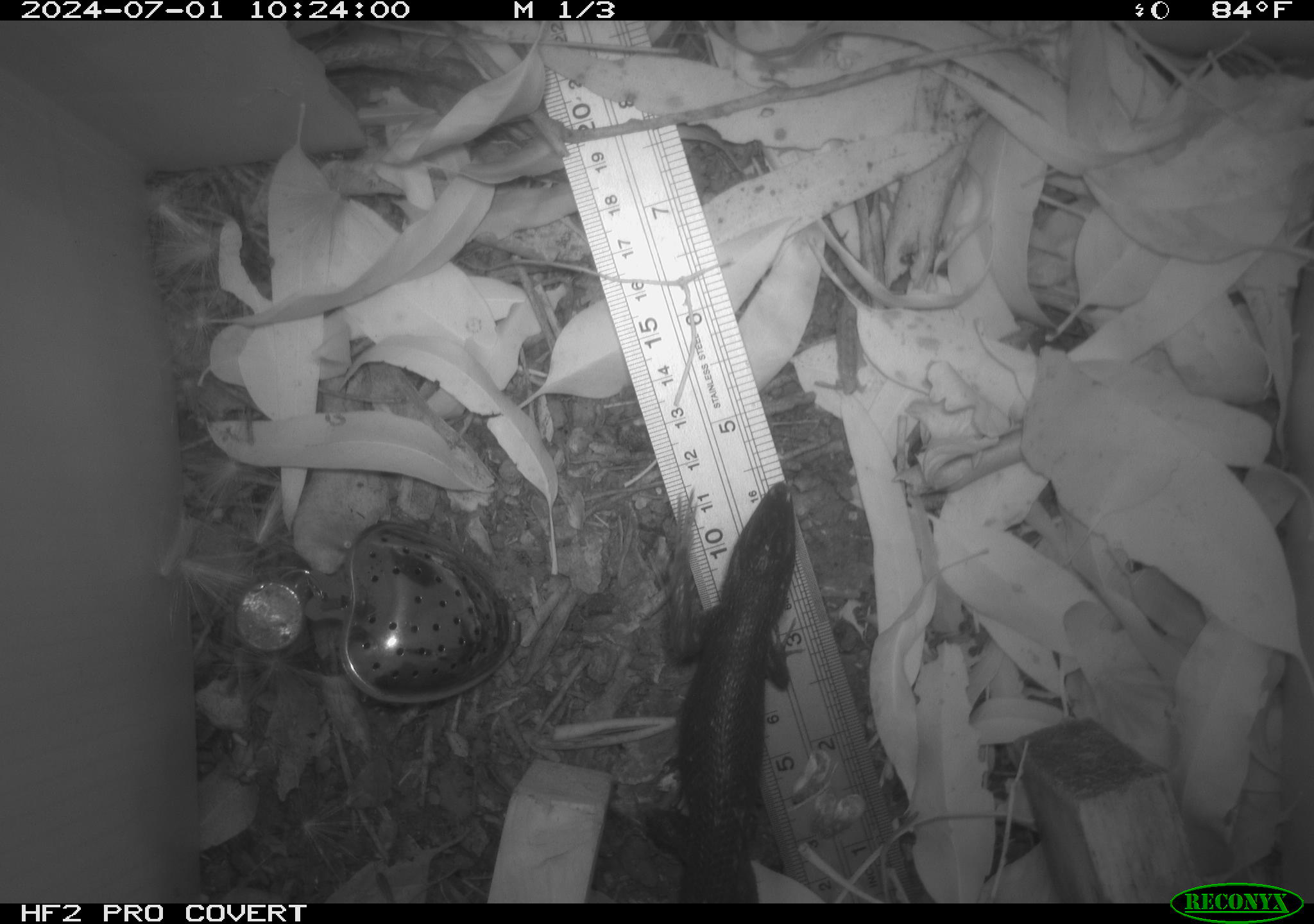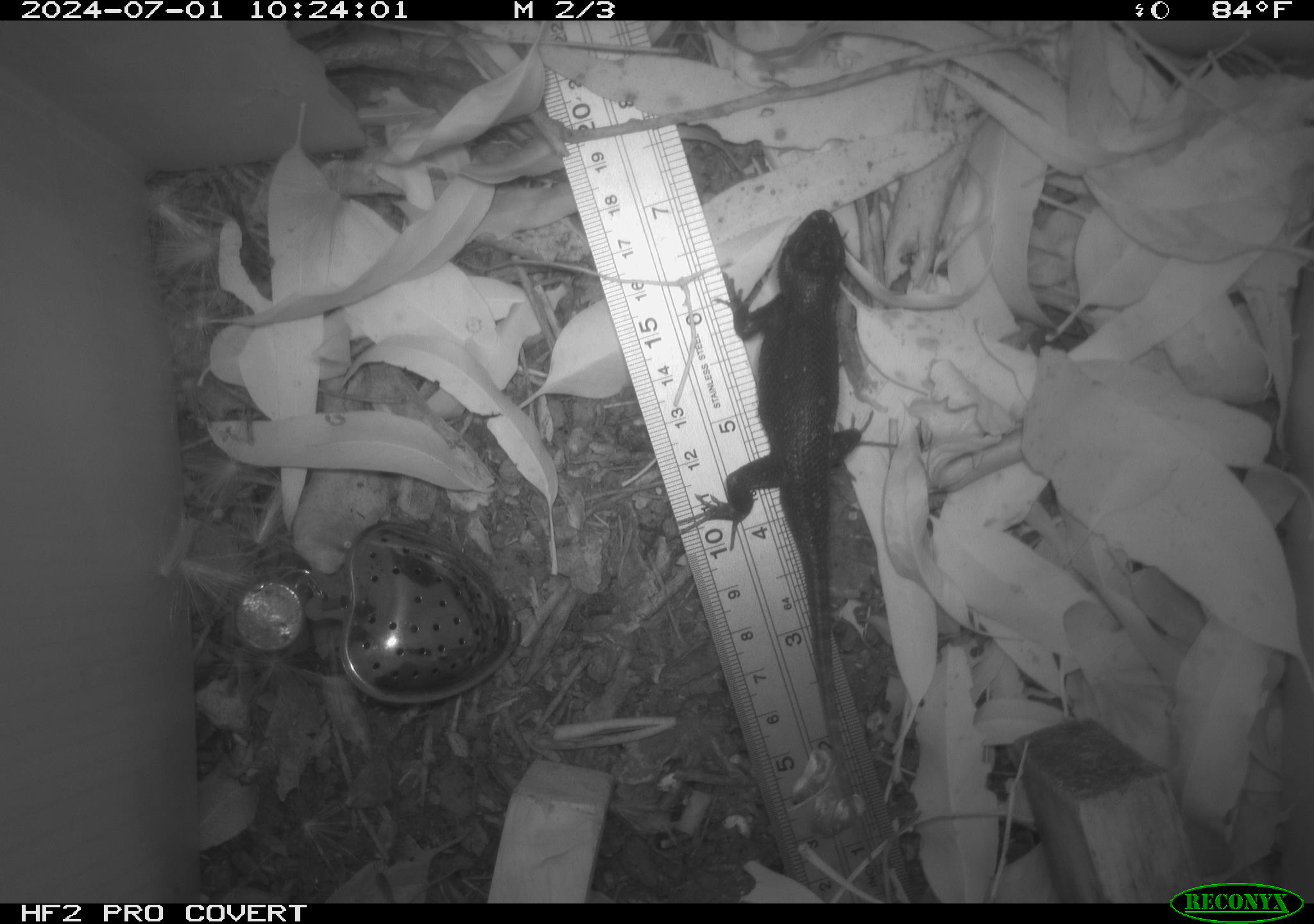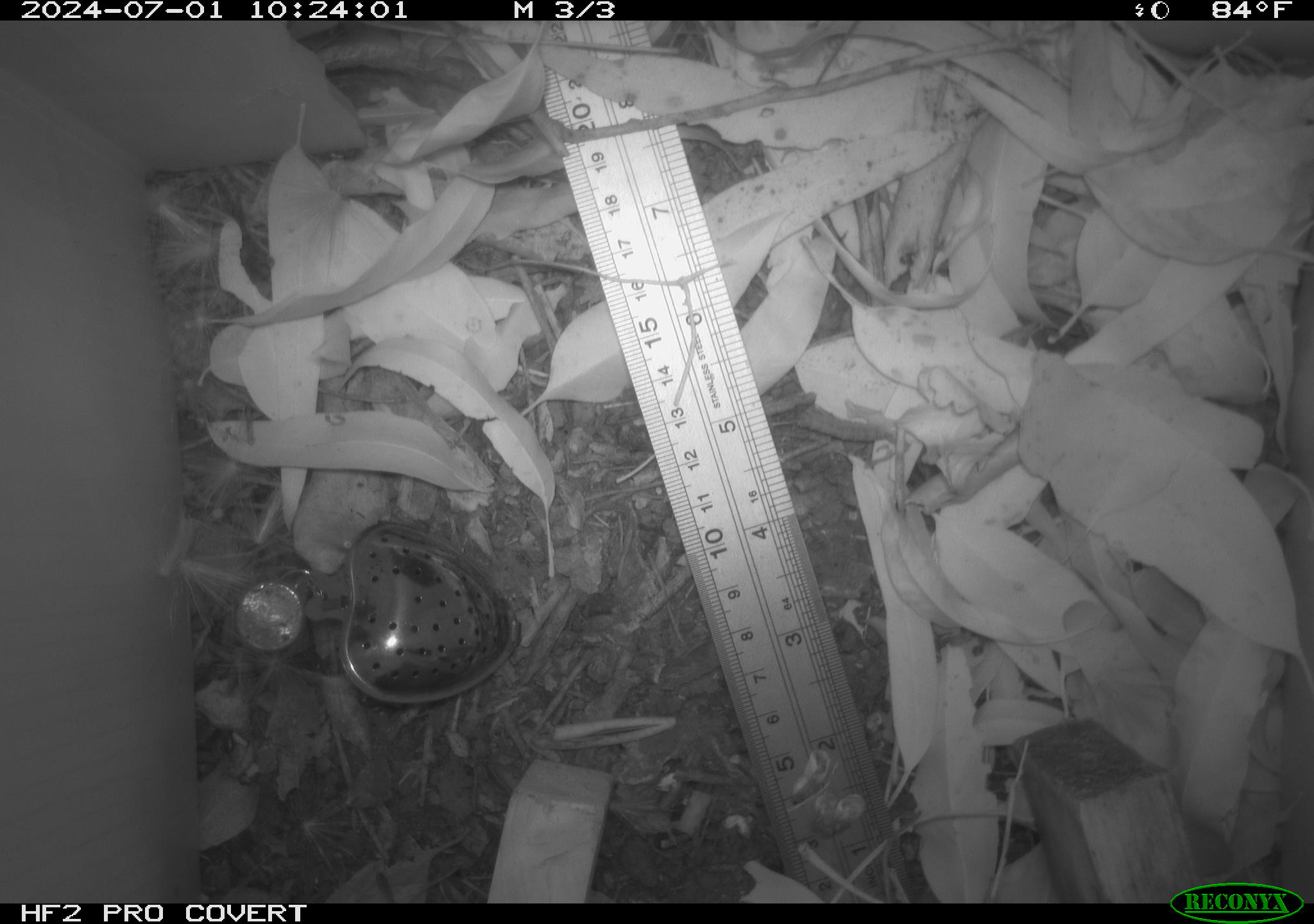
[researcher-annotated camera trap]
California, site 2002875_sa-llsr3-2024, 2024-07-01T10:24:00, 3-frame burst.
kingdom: Animalia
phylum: Chordata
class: Reptilia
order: Squamata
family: Phrynosomatidae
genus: Sceloporus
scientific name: Sceloporus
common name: spiny lizards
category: sceloporus species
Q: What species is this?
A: Sceloporus species (spiny lizards) (Sceloporus).